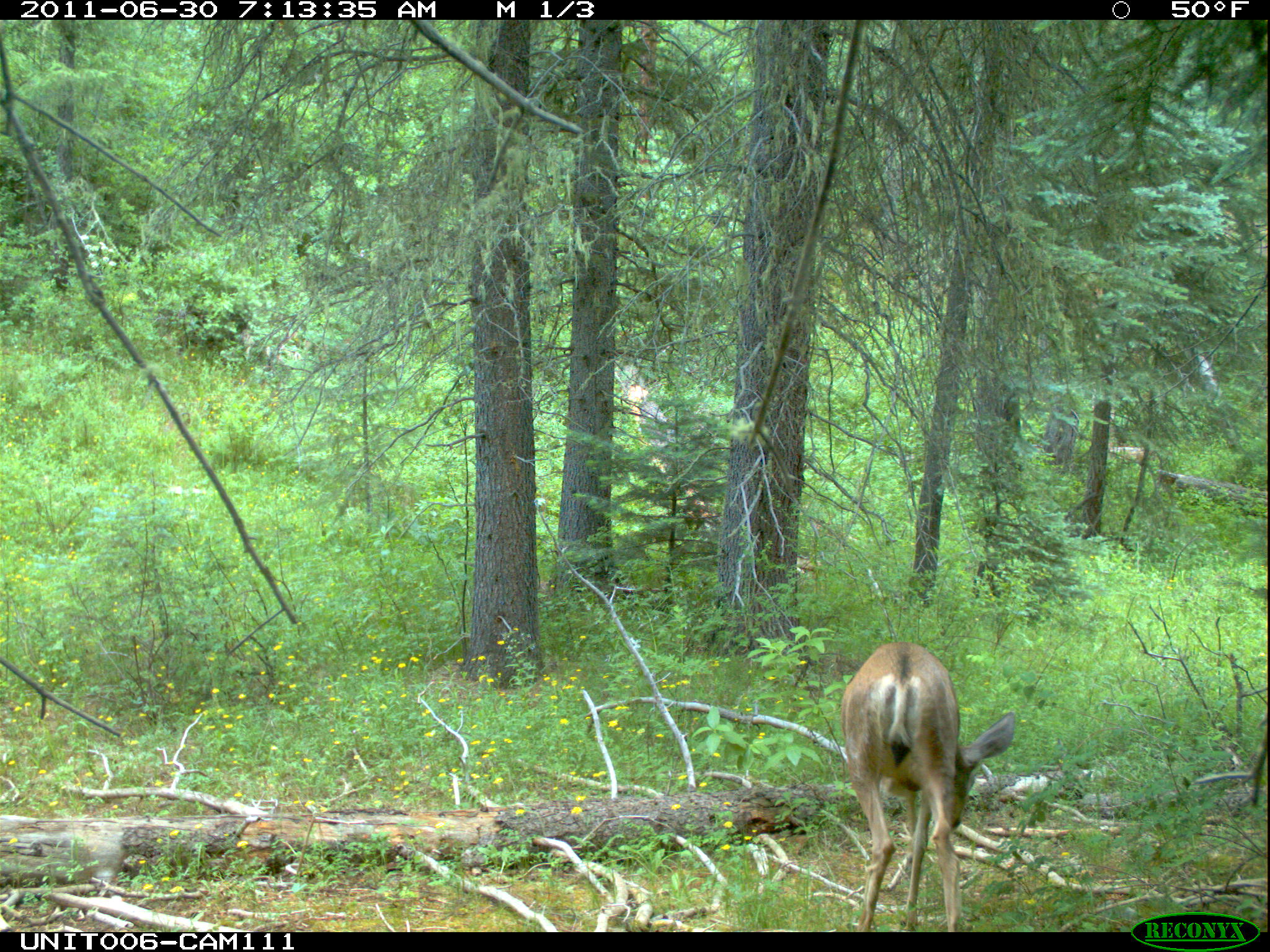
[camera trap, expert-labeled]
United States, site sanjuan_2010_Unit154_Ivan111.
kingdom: Animalia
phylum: Chordata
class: Mammalia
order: Artiodactyla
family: Cervidae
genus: Odocoileus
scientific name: Odocoileus hemionus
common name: mule deer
Odocoileus hemionus (mule deer).